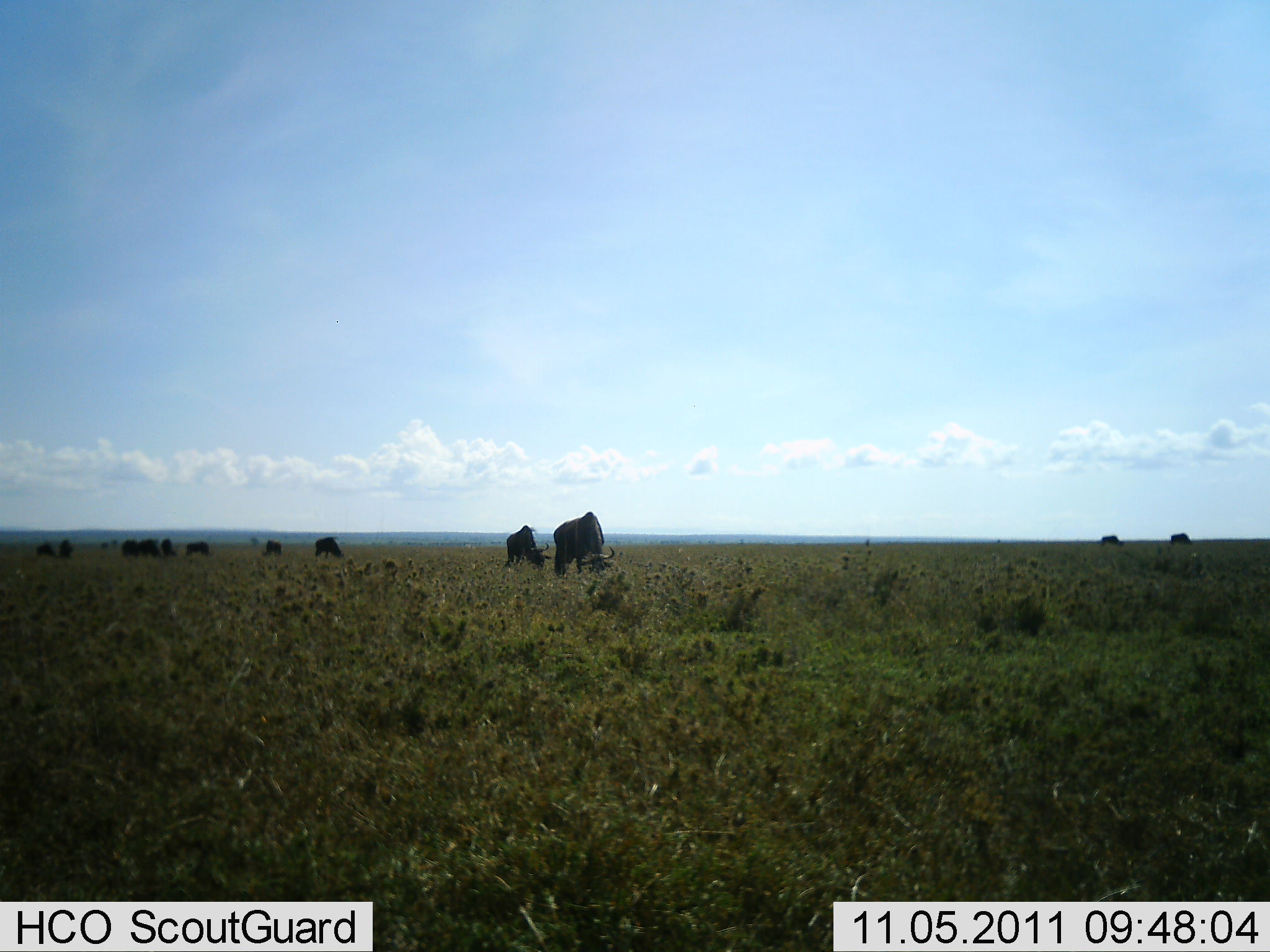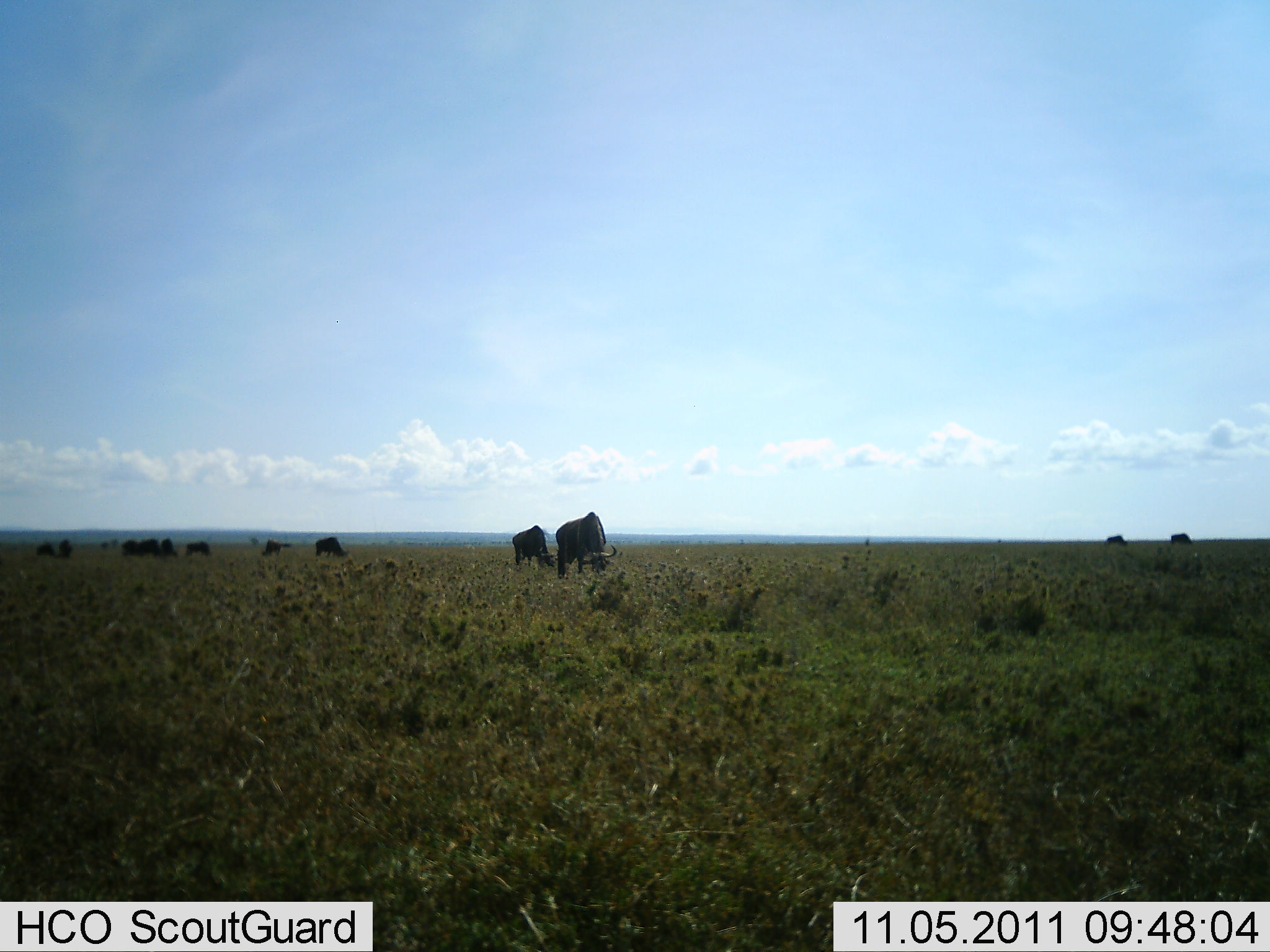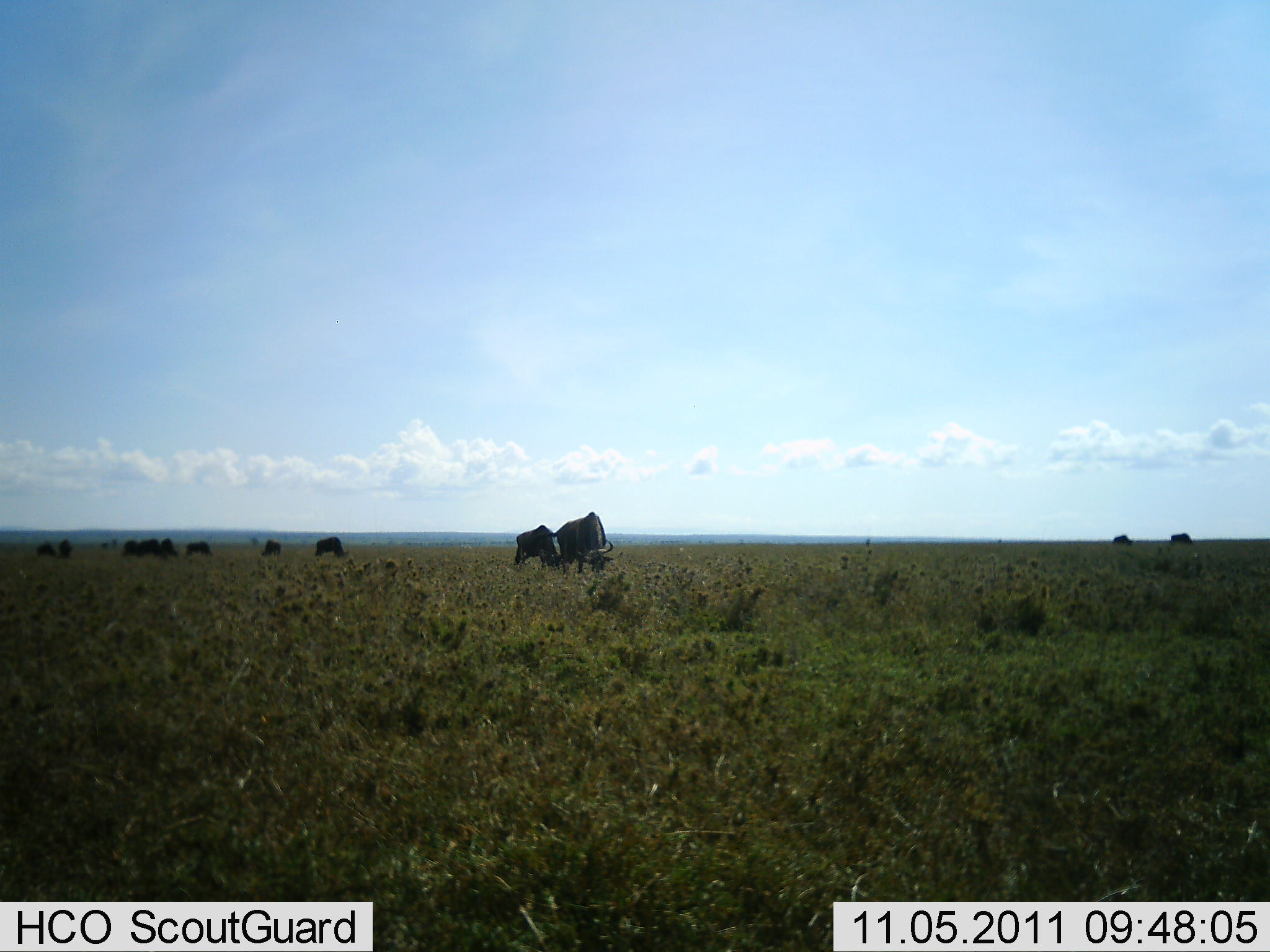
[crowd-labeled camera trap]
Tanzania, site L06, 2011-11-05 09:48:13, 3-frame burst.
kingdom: Animalia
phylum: Chordata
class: Mammalia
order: Artiodactyla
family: Bovidae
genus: Connochaetes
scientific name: Connochaetes taurinus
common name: blue wildebeest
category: wildebeest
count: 11-50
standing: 17%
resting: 0%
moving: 25%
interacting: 0%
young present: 0%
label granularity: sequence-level